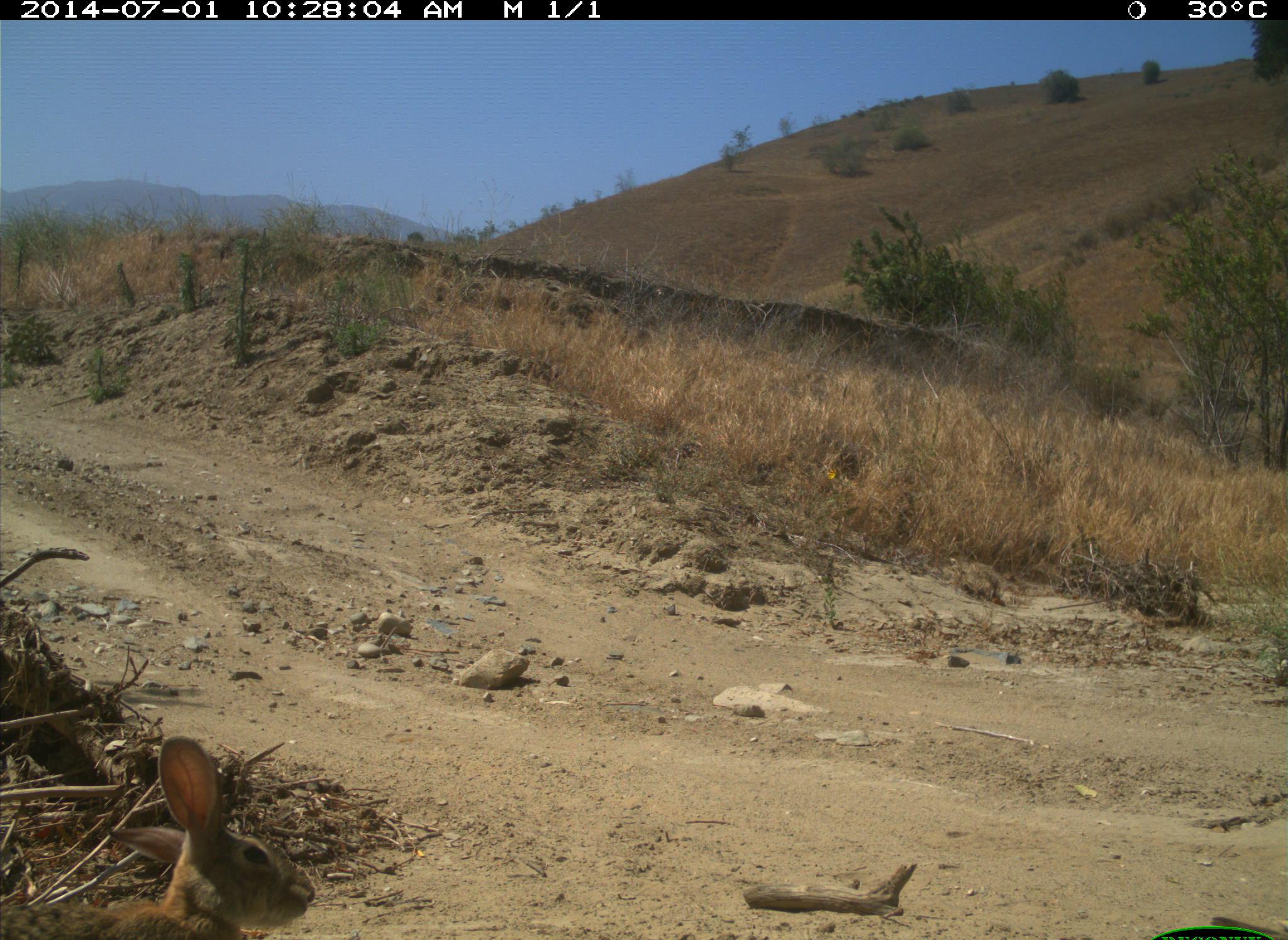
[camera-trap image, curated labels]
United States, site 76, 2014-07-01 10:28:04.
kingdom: Animalia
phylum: Chordata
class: Mammalia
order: Lagomorpha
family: Leporidae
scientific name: Leporidae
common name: rabbits and hares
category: rabbit